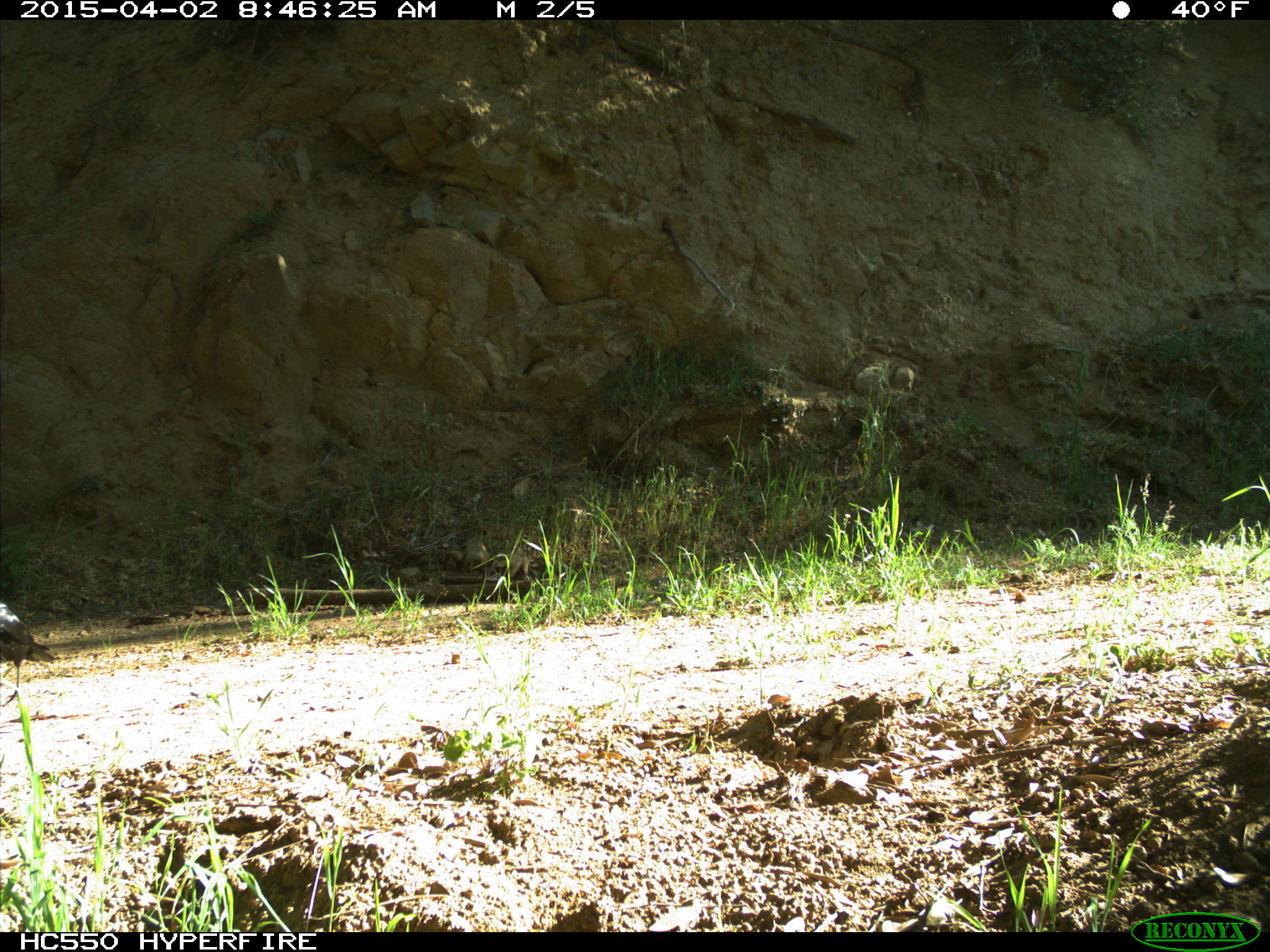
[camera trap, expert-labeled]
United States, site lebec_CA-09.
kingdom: Animalia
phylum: Chordata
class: Aves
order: Passeriformes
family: Corvidae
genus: Corvus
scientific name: Corvus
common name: crows and ravens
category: unidentified corvus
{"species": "unidentified corvus (crows and ravens) (Corvus)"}